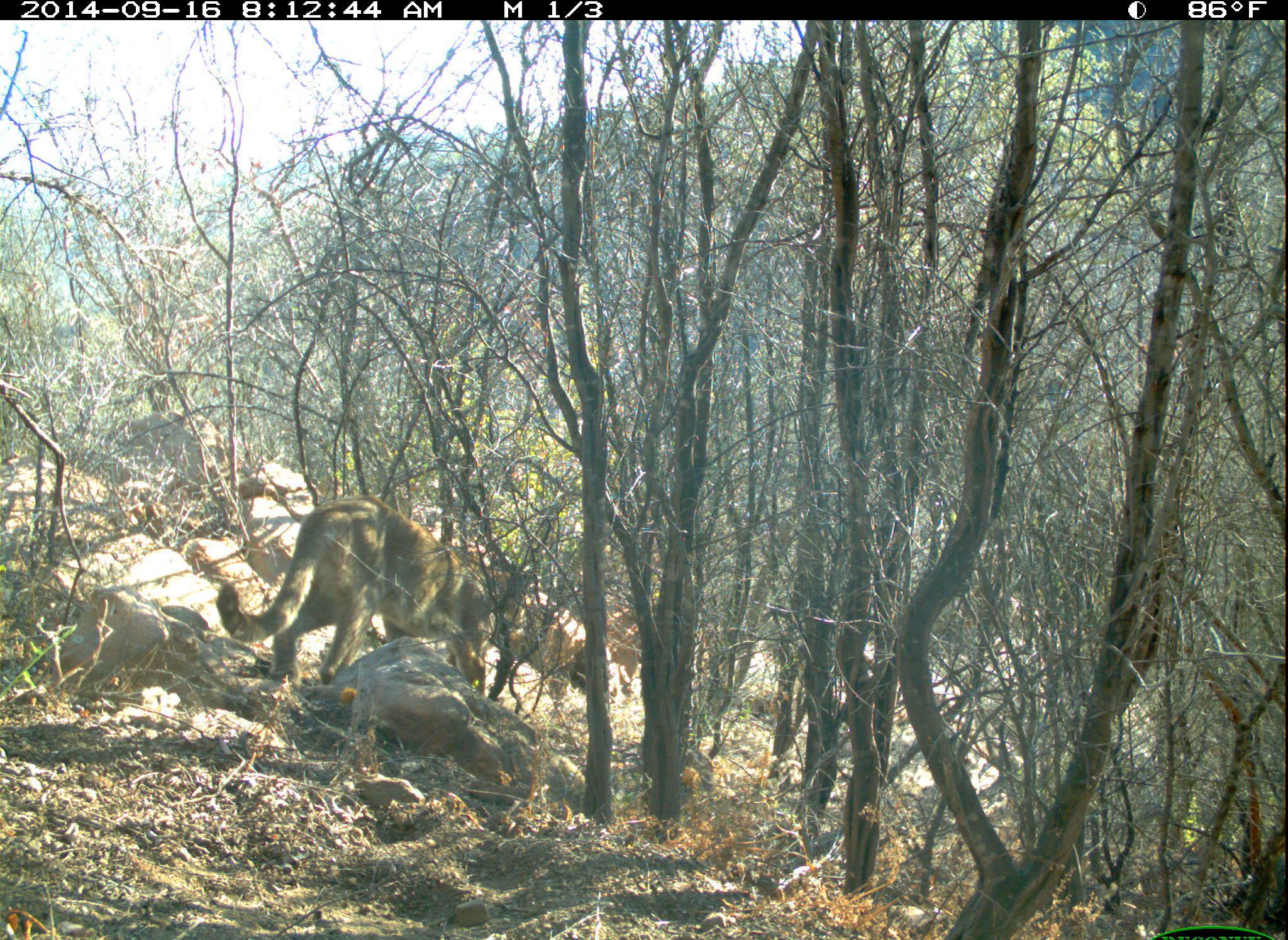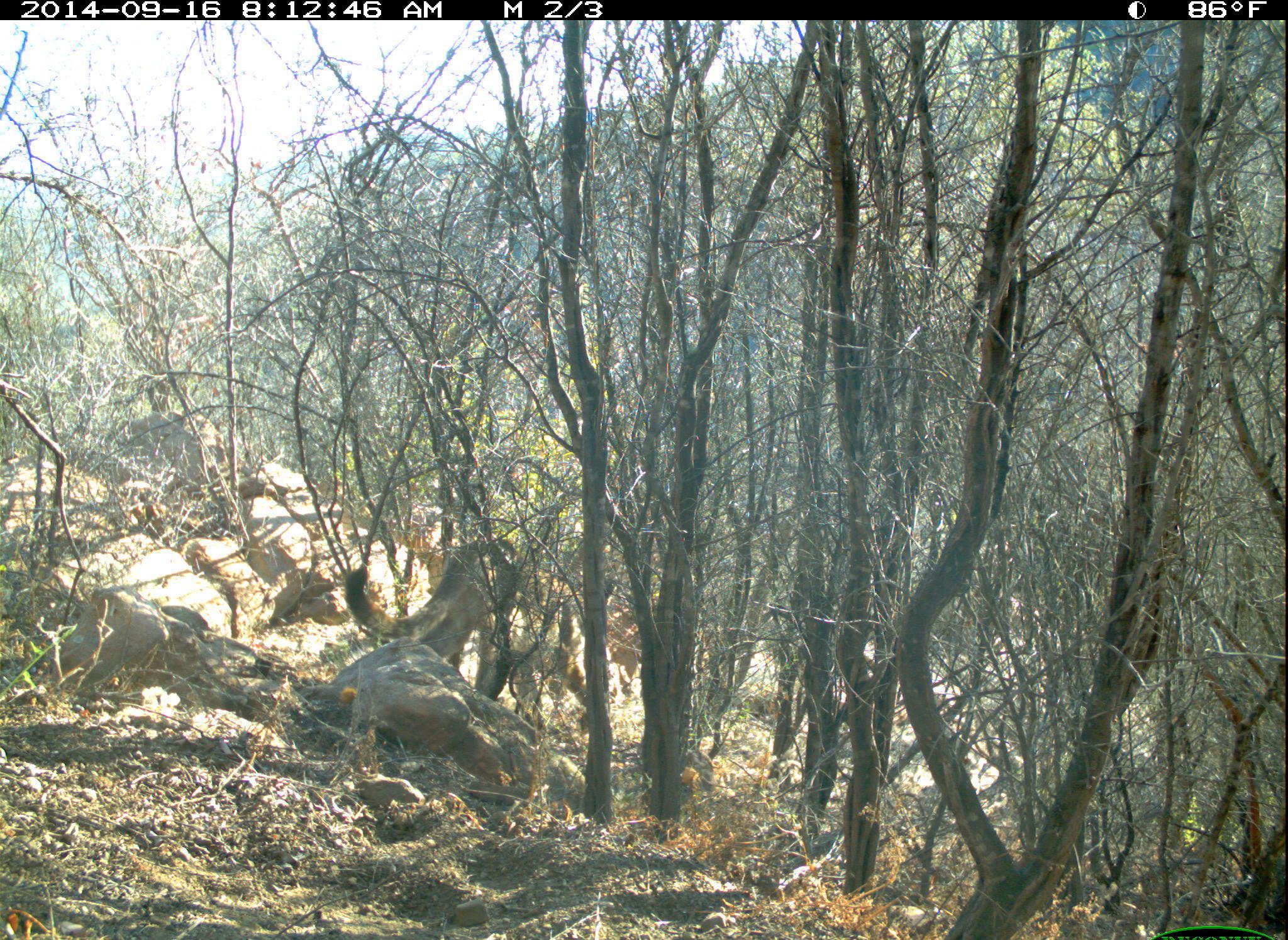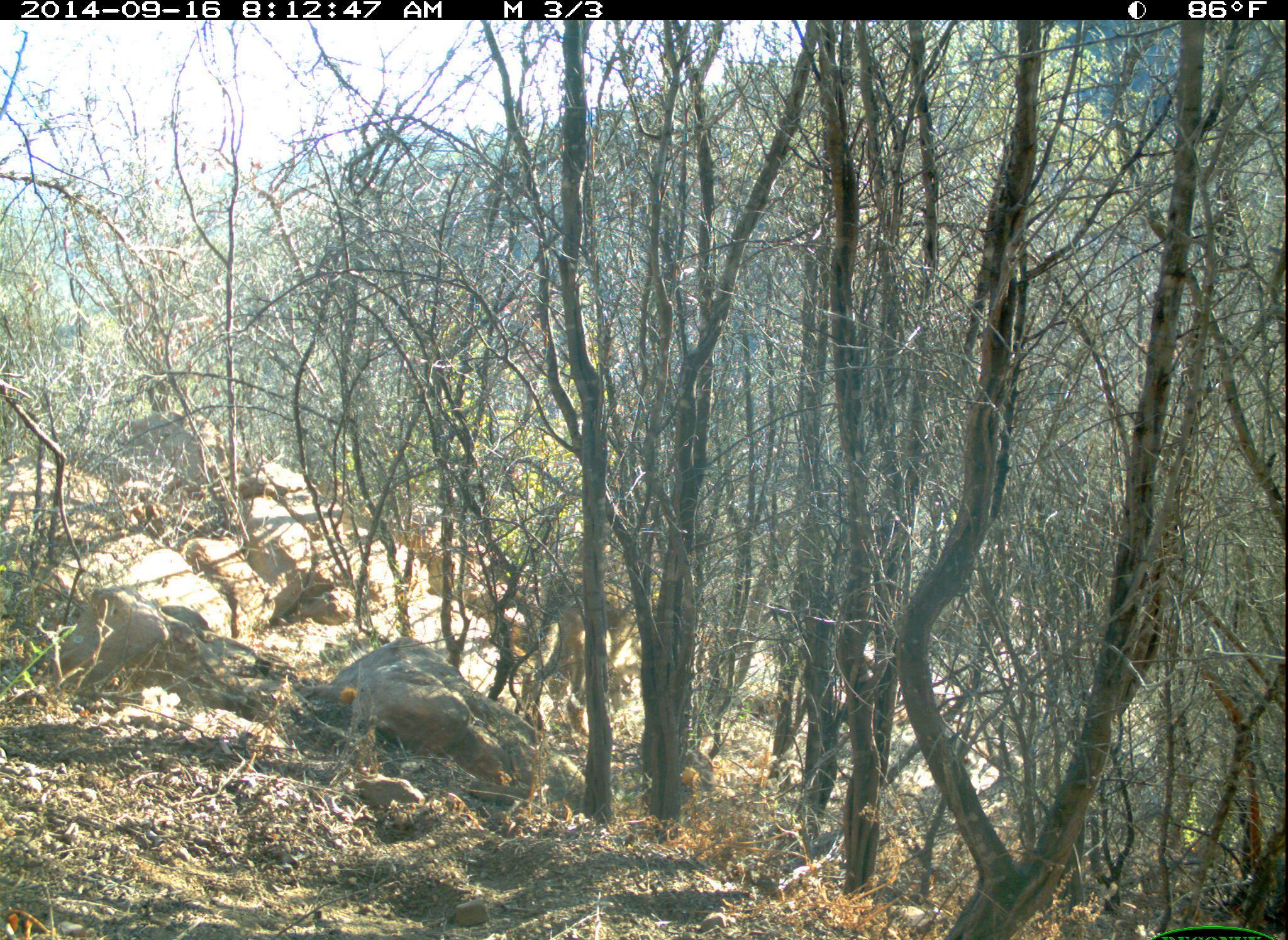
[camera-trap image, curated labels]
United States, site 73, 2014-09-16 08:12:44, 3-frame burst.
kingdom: Animalia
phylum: Chordata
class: Mammalia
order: Carnivora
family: Felidae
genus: Puma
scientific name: Puma concolor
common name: mountain lion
Mountain lion (Puma concolor).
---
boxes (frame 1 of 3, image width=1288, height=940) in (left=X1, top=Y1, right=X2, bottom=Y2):
mountain lion: (left=217, top=496, right=531, bottom=698)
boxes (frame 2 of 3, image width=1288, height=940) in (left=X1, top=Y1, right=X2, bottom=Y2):
mountain lion: (left=344, top=537, right=587, bottom=707)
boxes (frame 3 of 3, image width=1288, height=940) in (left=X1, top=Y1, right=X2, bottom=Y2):
mountain lion: (left=519, top=565, right=659, bottom=732)